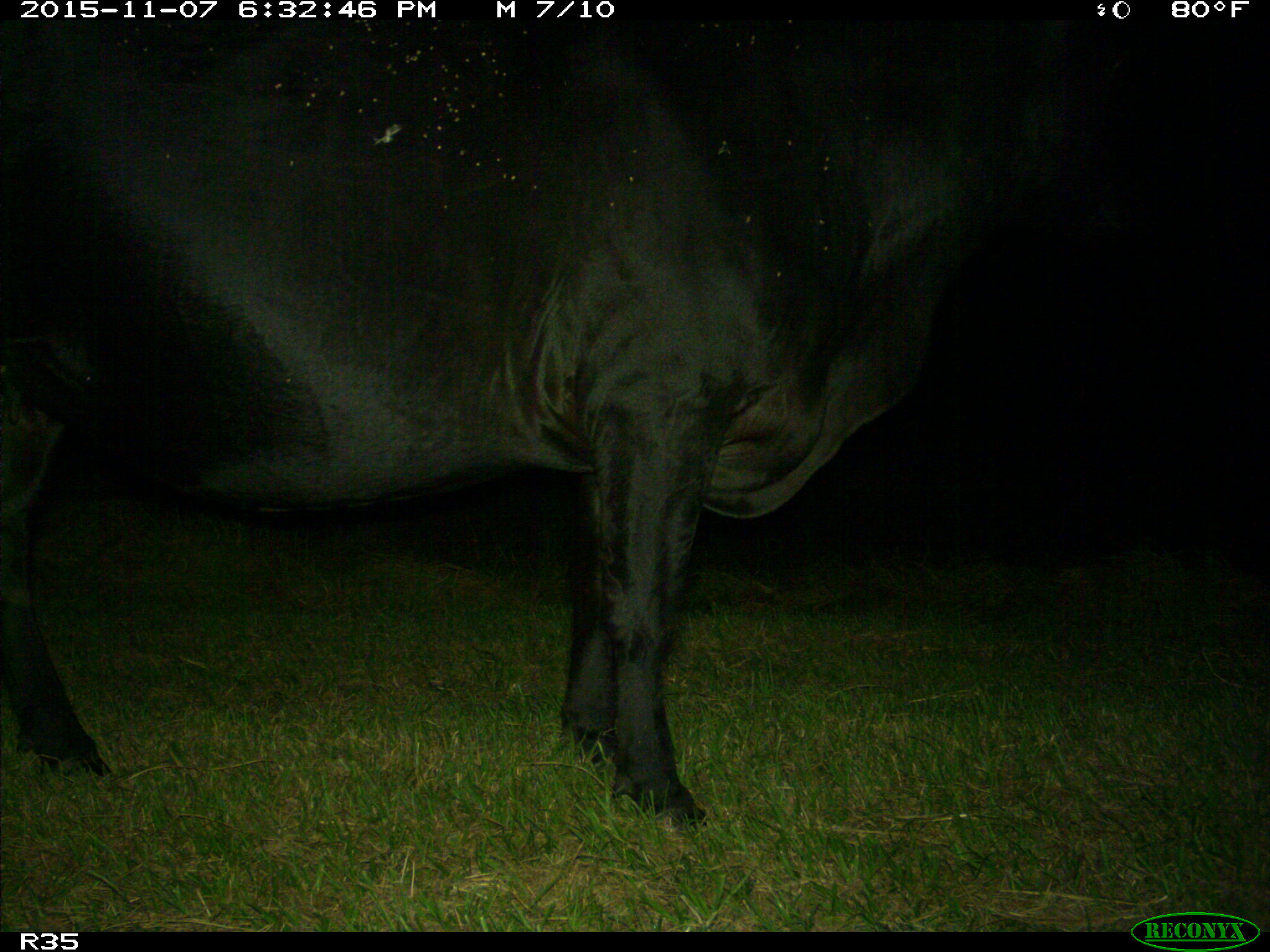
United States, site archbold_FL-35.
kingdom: Animalia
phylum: Chordata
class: Mammalia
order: Artiodactyla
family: Bovidae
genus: Bos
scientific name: Bos taurus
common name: domestic cow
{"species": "Bos taurus (domestic cow)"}